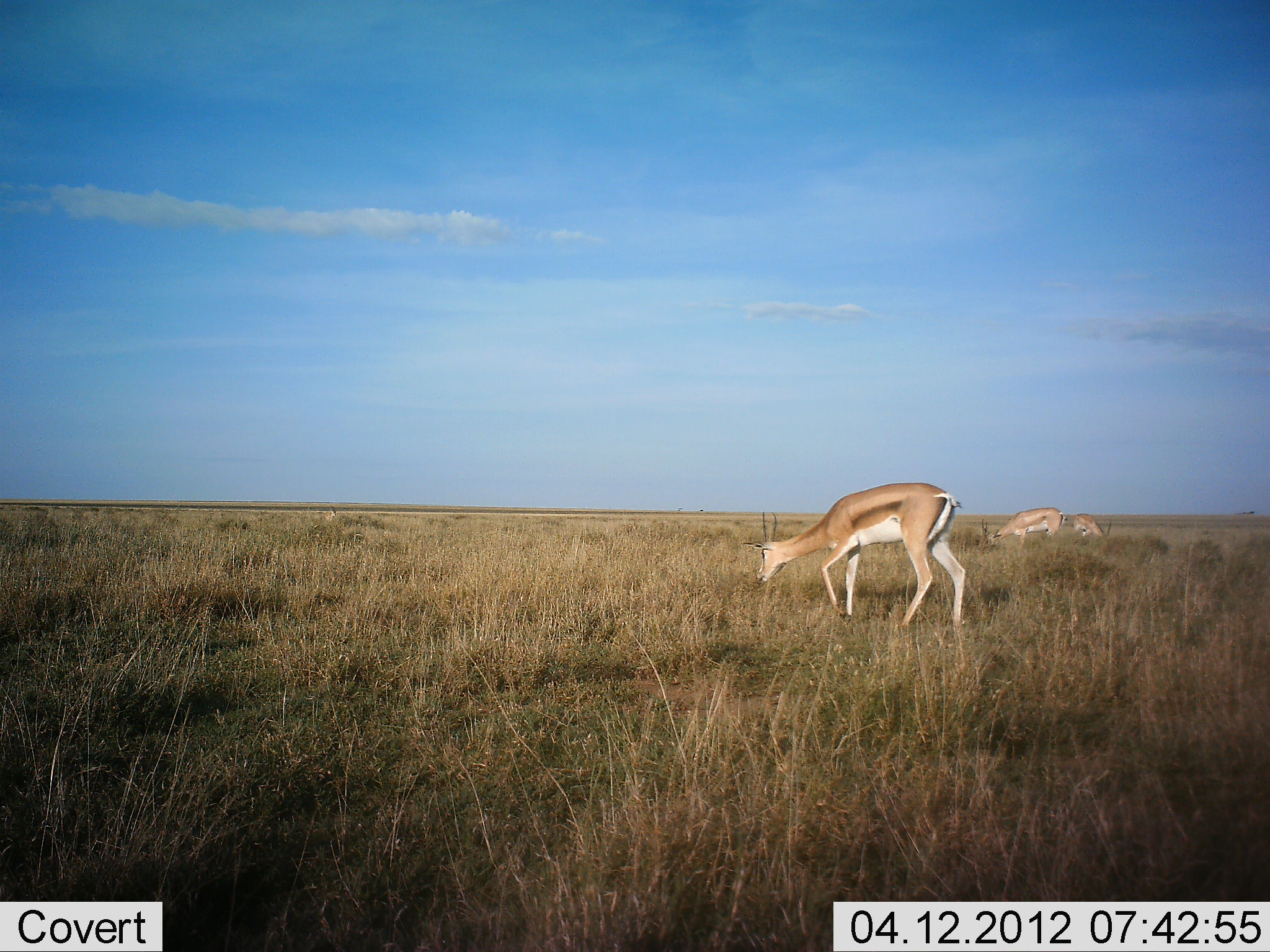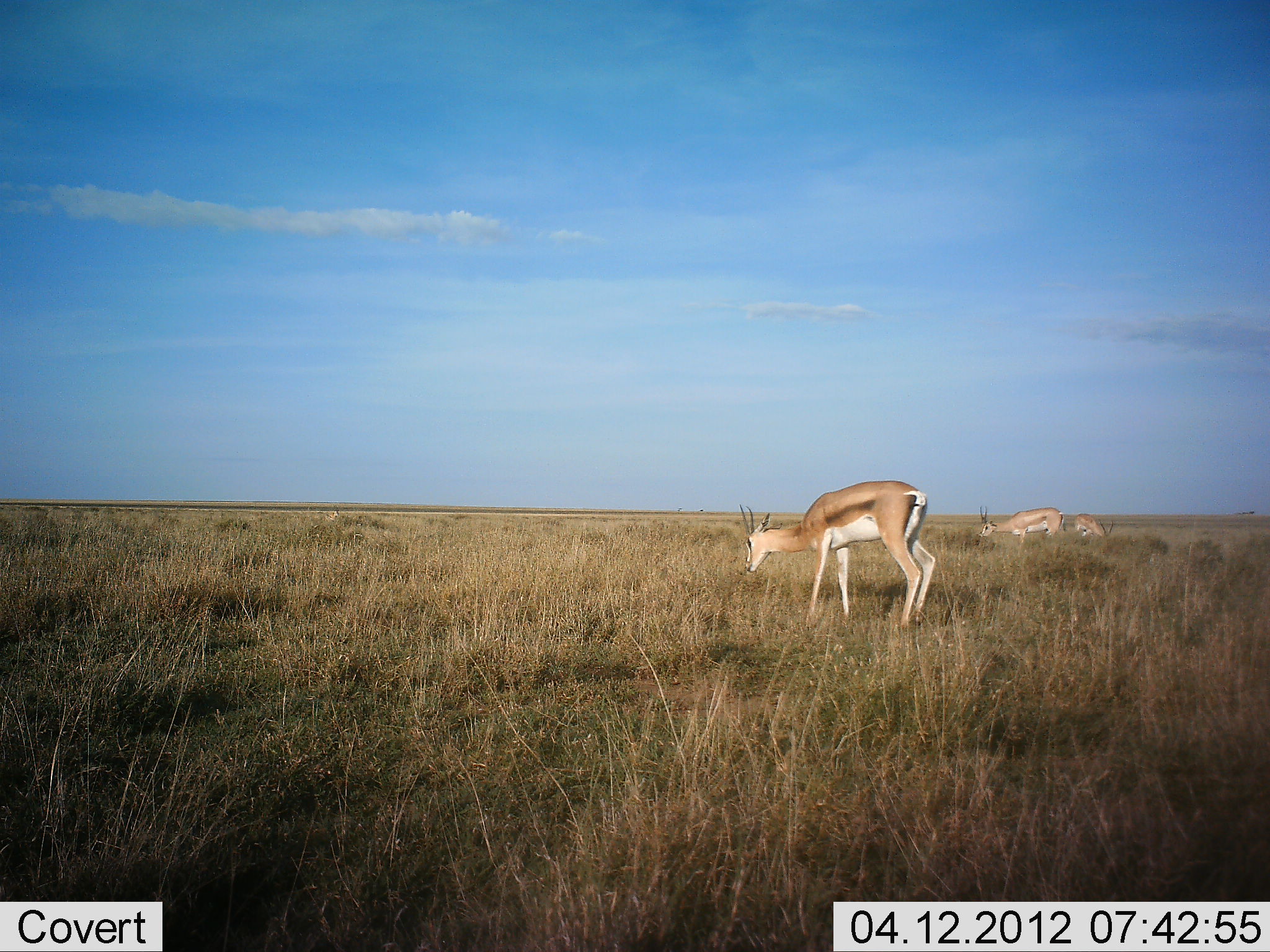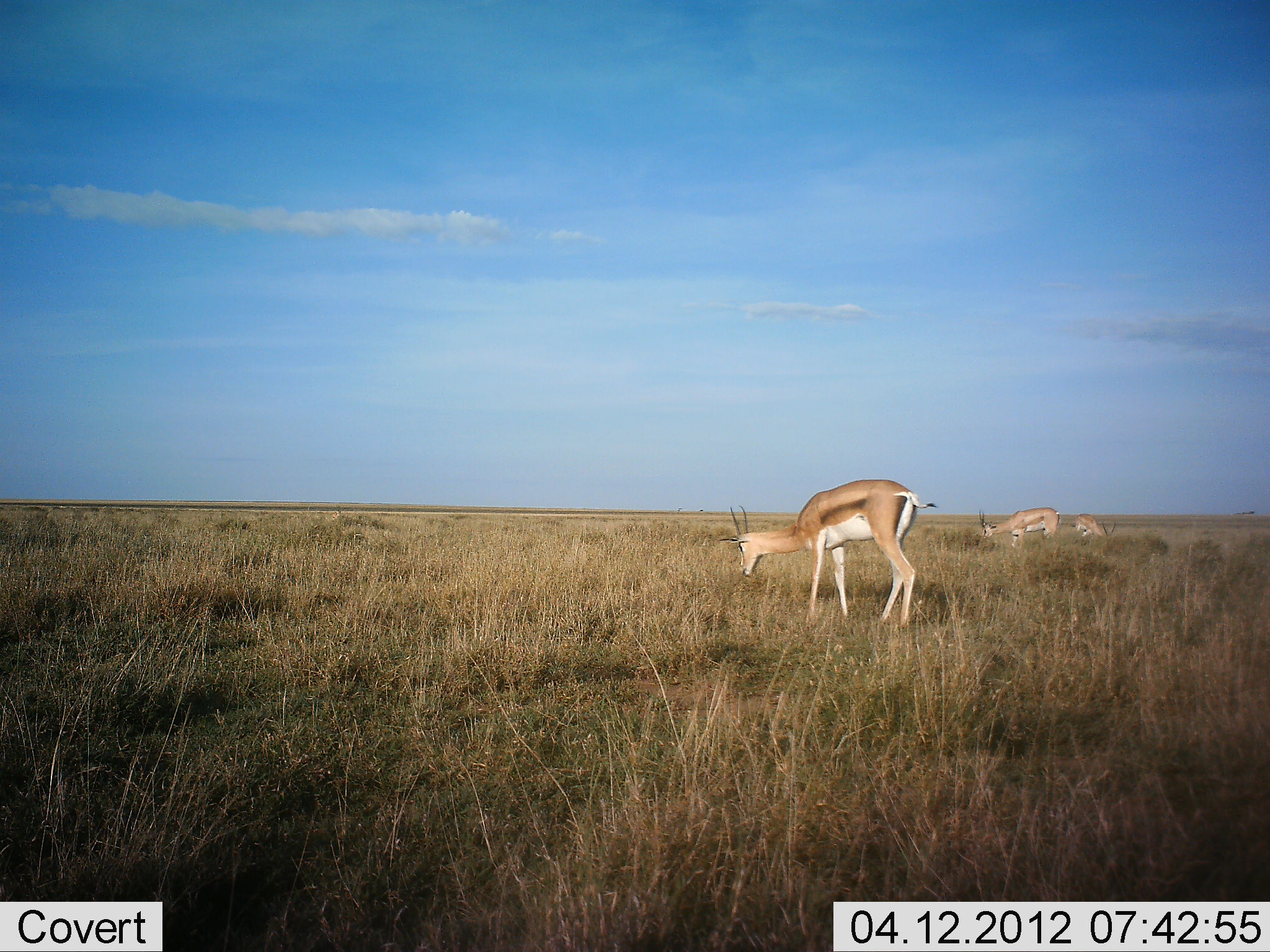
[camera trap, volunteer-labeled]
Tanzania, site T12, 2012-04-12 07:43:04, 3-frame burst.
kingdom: Animalia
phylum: Chordata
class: Mammalia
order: Artiodactyla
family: Bovidae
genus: Nanger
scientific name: Nanger granti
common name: grant's gazelle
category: gazellegrants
Gazellegrants (grant's gazelle) (Nanger granti), count 3. Behavior (volunteer vote fractions): standing 29%, resting 0%, moving 14%, interacting 0%. Young present (vote fraction): 0%. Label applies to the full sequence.